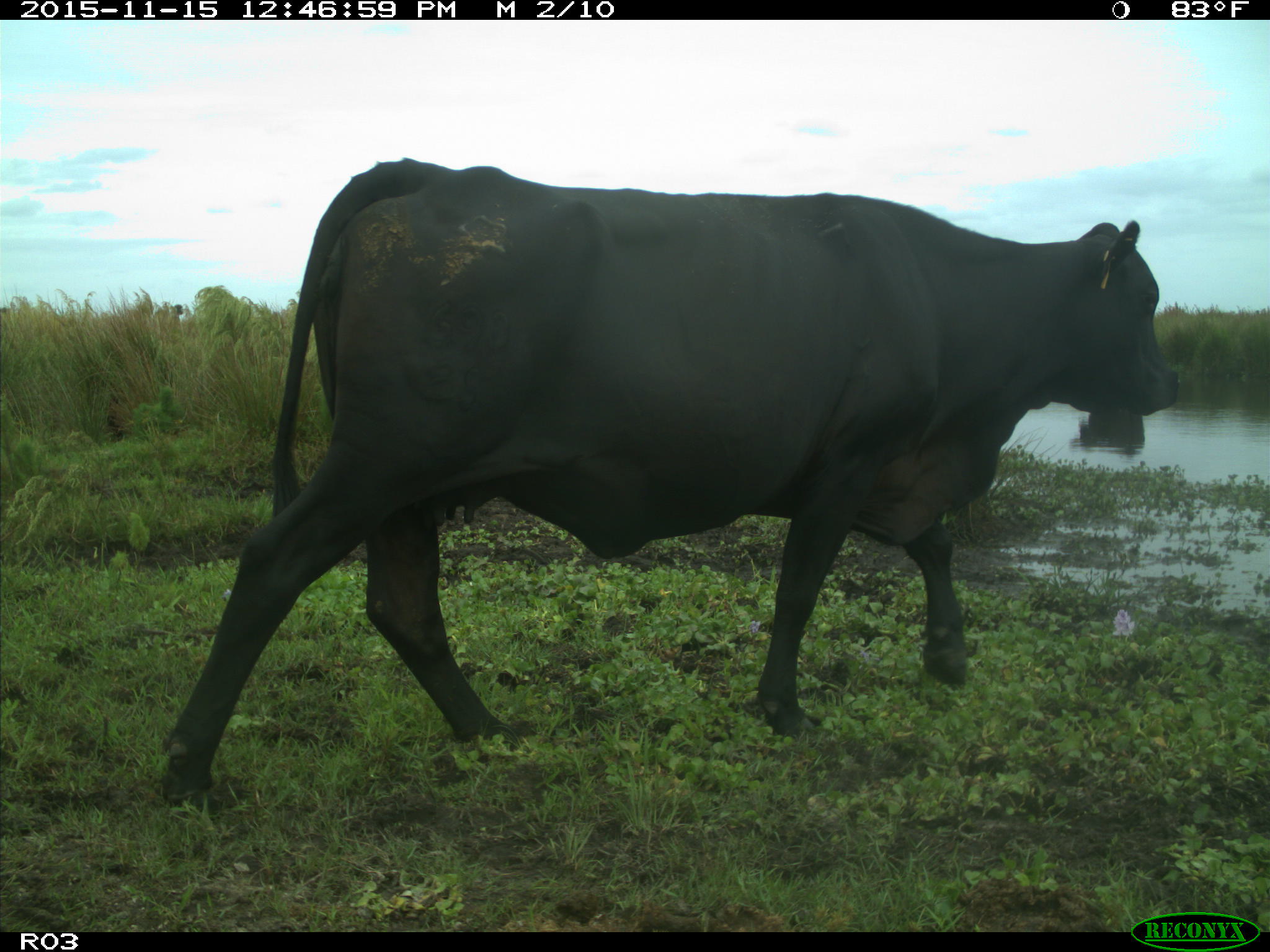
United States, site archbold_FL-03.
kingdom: Animalia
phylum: Chordata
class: Mammalia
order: Artiodactyla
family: Bovidae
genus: Bos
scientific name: Bos taurus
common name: domestic cow